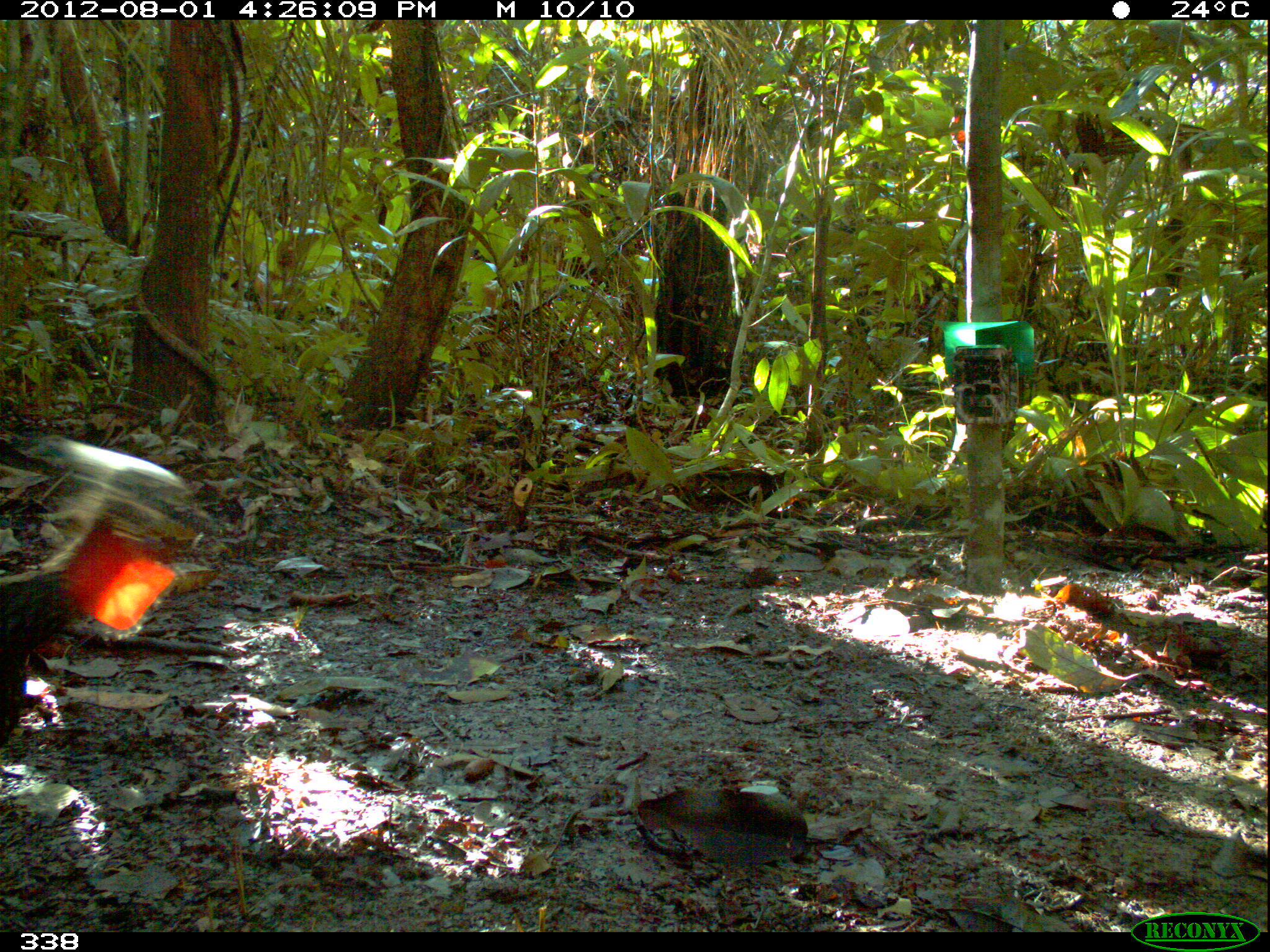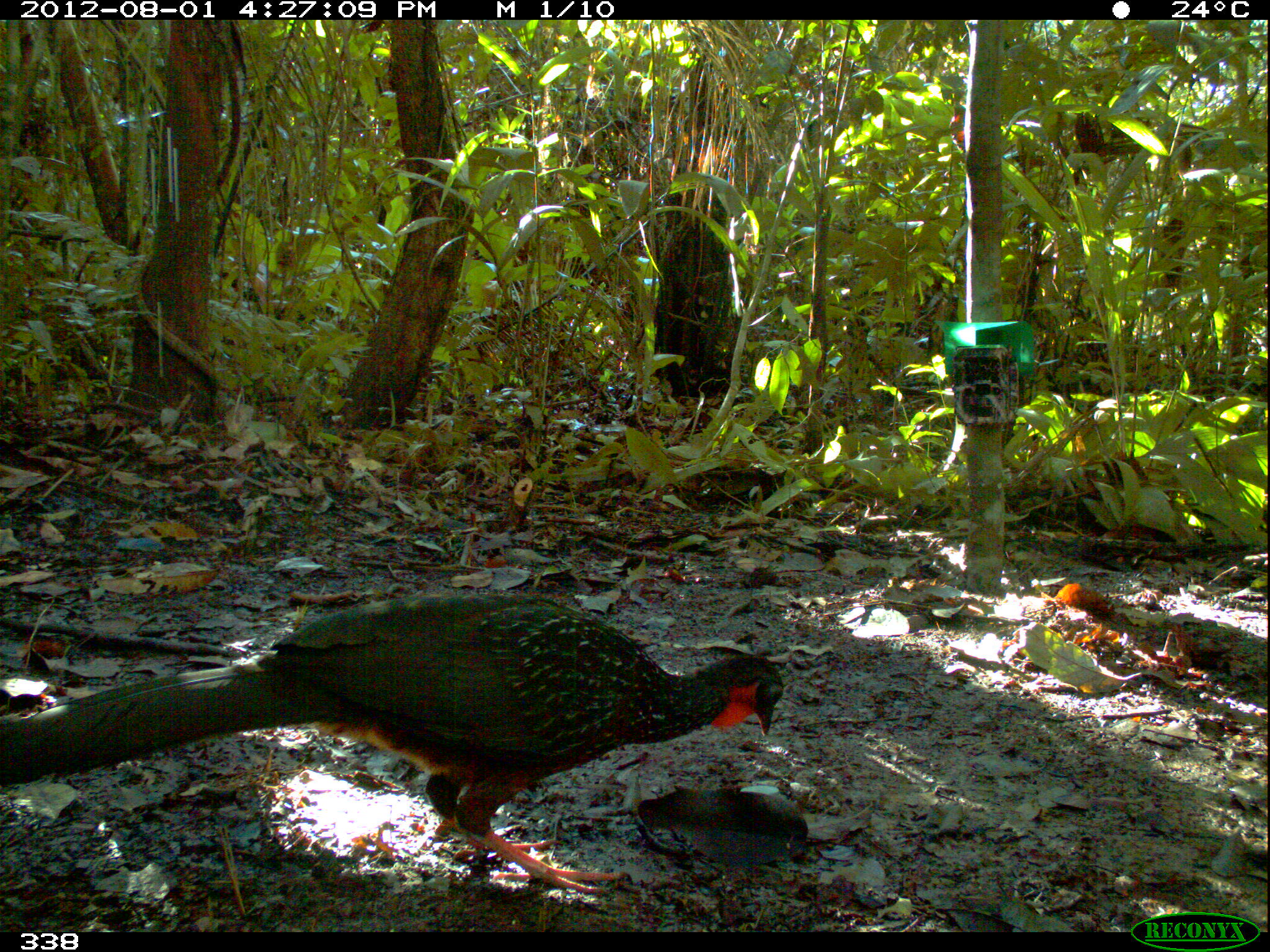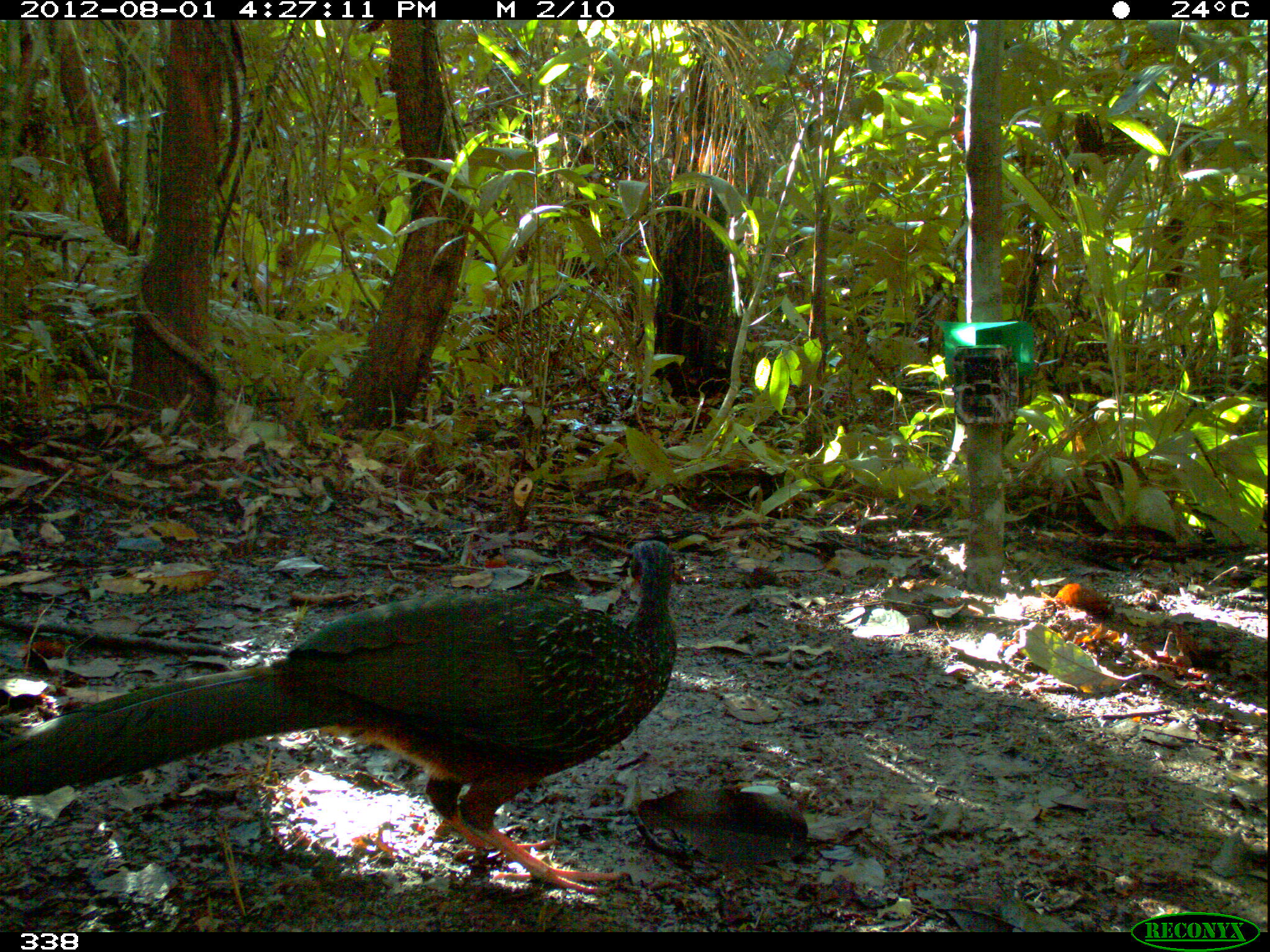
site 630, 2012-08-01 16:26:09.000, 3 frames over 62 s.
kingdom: Animalia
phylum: Chordata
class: Aves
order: Galliformes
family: Cracidae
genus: Penelope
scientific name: Penelope jacquacu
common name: spix's guan